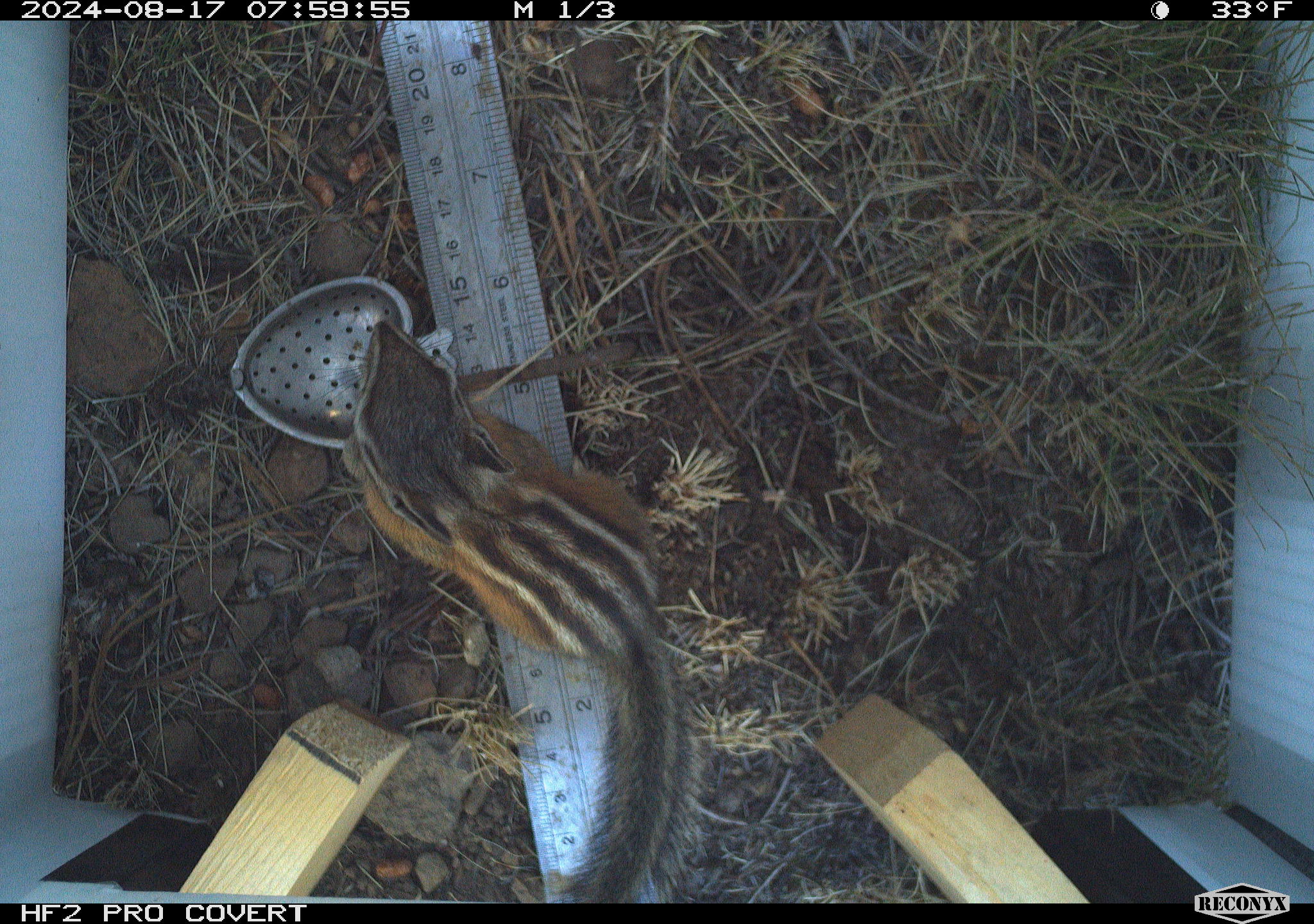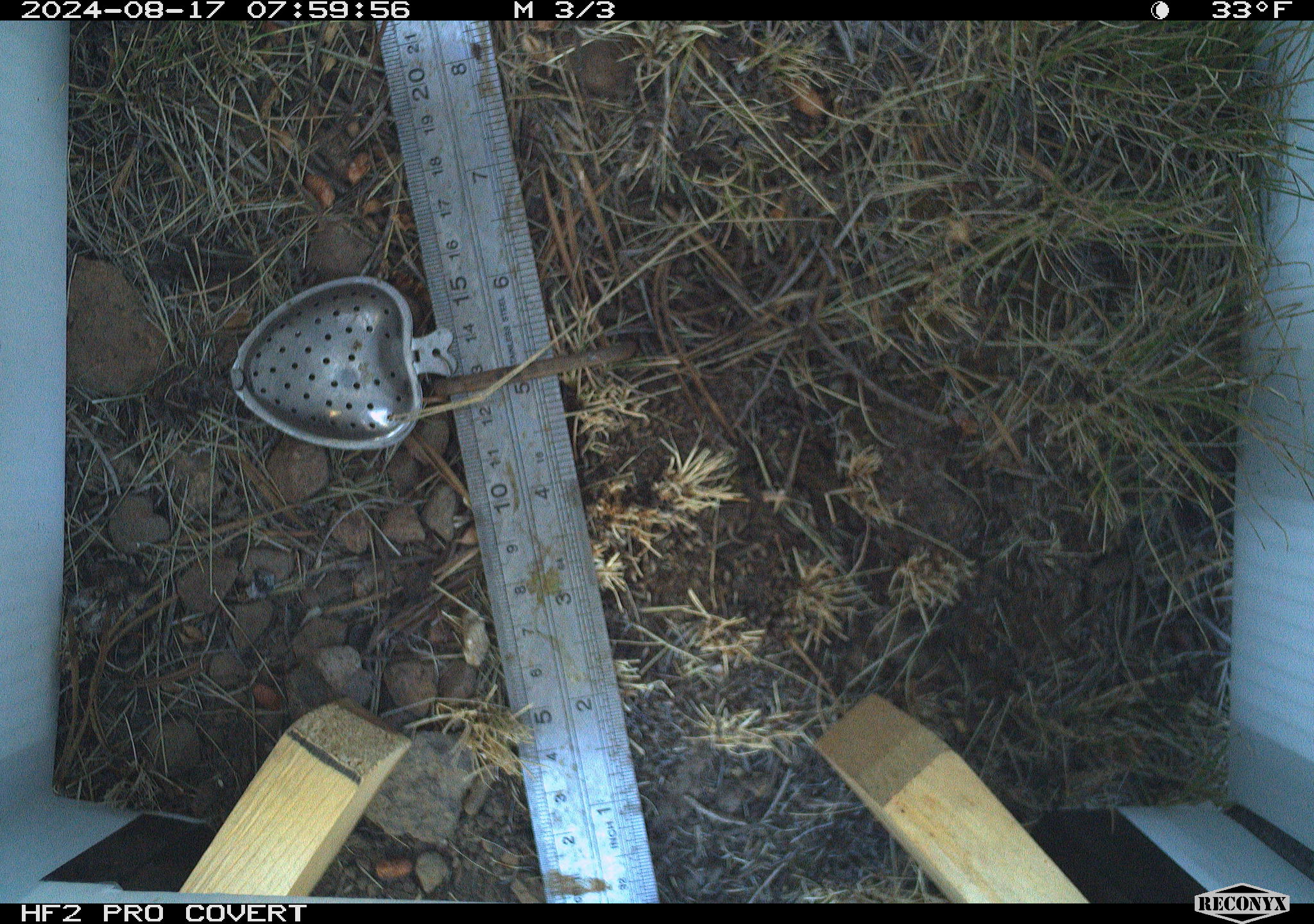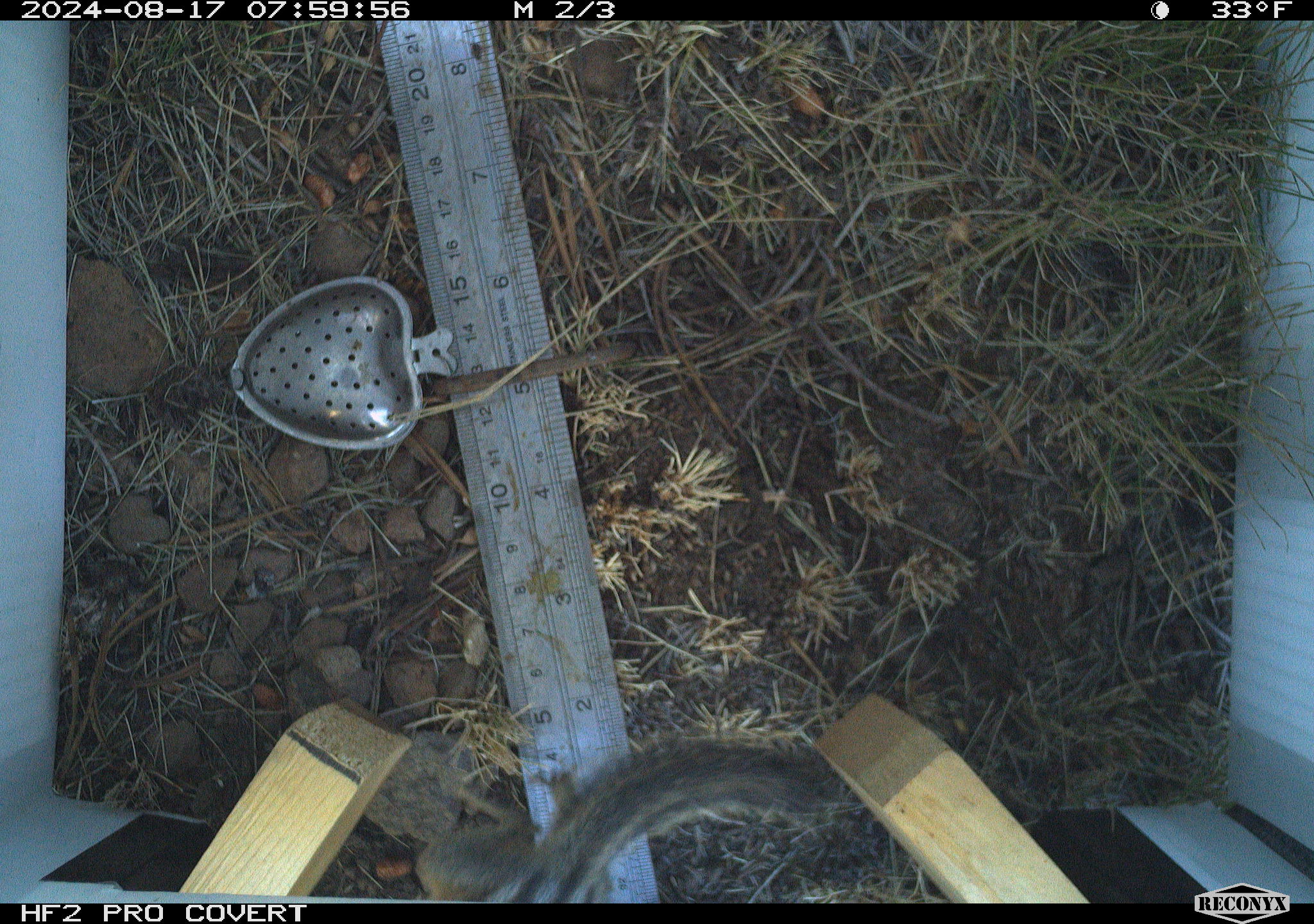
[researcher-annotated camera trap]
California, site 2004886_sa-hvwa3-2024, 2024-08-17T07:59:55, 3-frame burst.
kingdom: Animalia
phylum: Chordata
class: Mammalia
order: Rodentia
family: Sciuridae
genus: Neotamias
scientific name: Neotamias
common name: western chipmunks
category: neotamias species